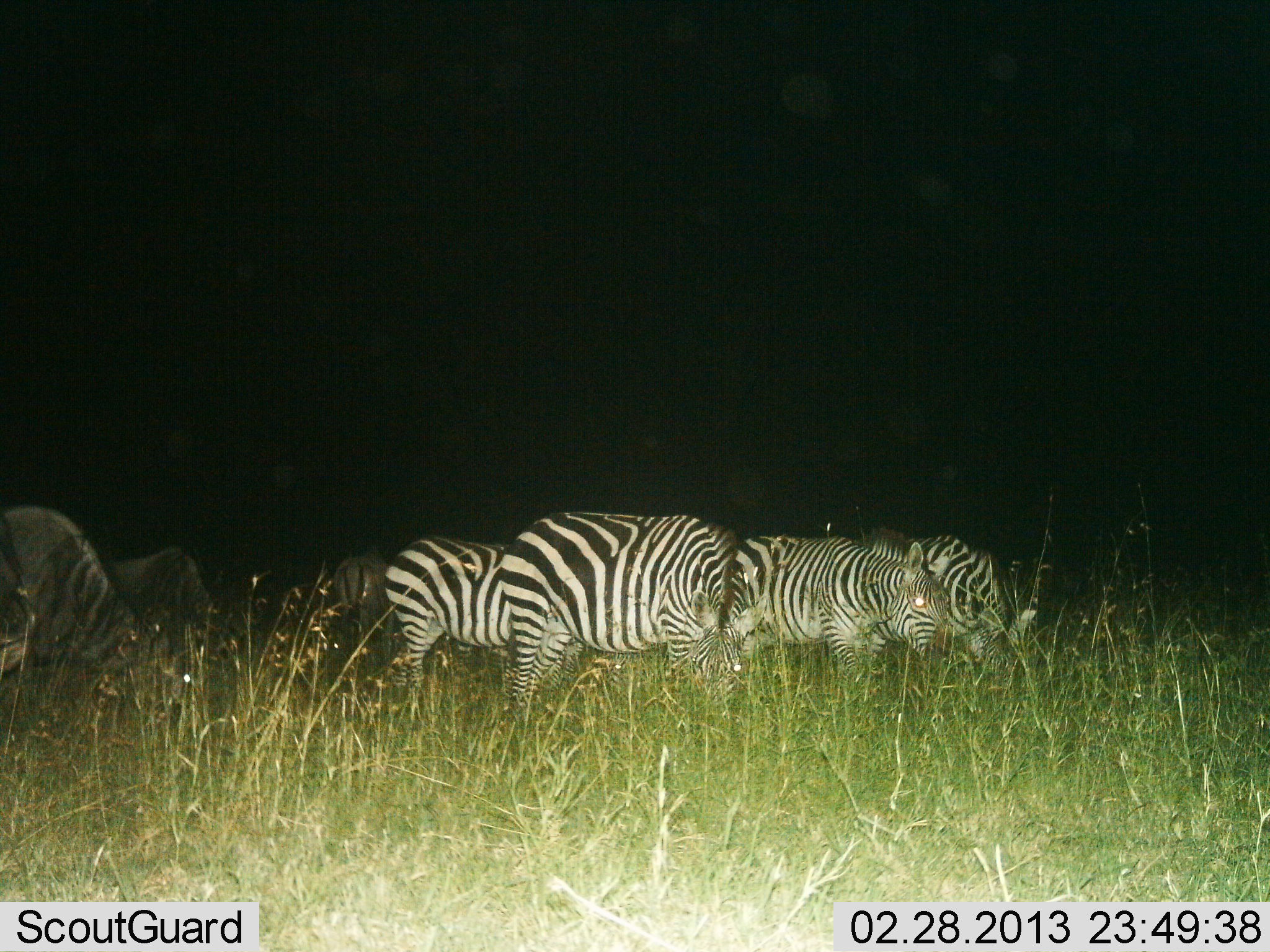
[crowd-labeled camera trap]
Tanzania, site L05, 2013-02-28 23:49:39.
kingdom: Animalia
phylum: Chordata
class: Mammalia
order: Artiodactyla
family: Bovidae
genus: Connochaetes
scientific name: Connochaetes taurinus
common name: blue wildebeest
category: wildebeest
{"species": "wildebeest (blue wildebeest) (Connochaetes taurinus)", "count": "3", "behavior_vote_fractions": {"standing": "17%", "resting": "0%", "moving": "8%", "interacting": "0%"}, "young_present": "0%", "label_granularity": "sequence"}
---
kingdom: Animalia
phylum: Chordata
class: Mammalia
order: Perissodactyla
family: Equidae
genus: Equus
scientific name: Equus quagga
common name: plains zebra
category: zebra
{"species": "zebra (plains zebra) (Equus quagga)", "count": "4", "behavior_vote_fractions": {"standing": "20%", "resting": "5%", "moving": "5%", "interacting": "0%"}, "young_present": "0%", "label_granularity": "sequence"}